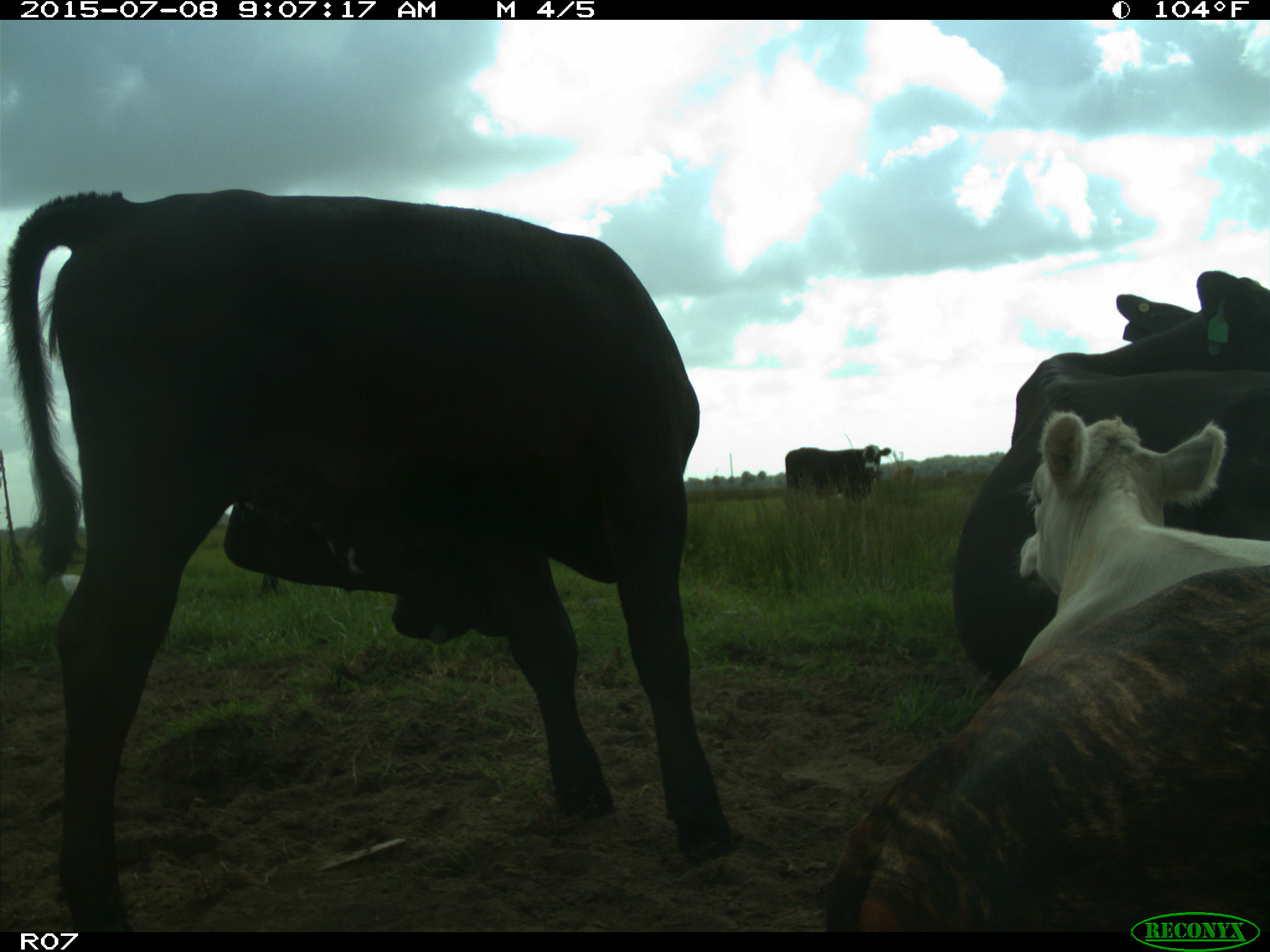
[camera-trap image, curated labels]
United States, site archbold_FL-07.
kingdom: Animalia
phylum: Chordata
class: Mammalia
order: Artiodactyla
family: Bovidae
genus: Bos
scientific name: Bos taurus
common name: domestic cow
Bos taurus (domestic cow).